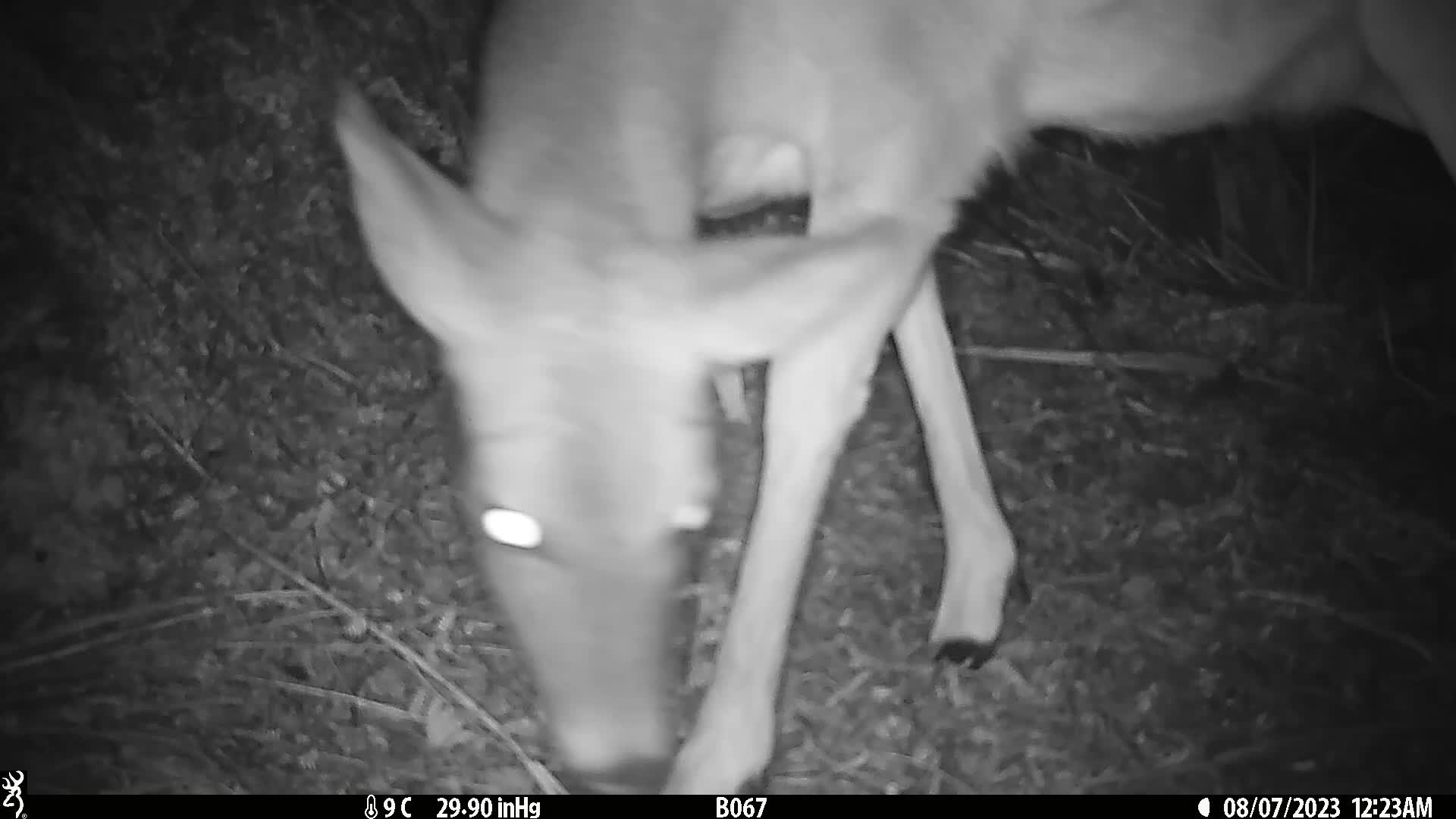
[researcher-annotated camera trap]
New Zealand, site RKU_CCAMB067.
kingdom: Animalia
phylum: Chordata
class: Mammalia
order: Artiodactyla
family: Cervidae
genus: Odocoileus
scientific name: Odocoileus virginianus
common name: white-tailed deer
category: white tailed deer